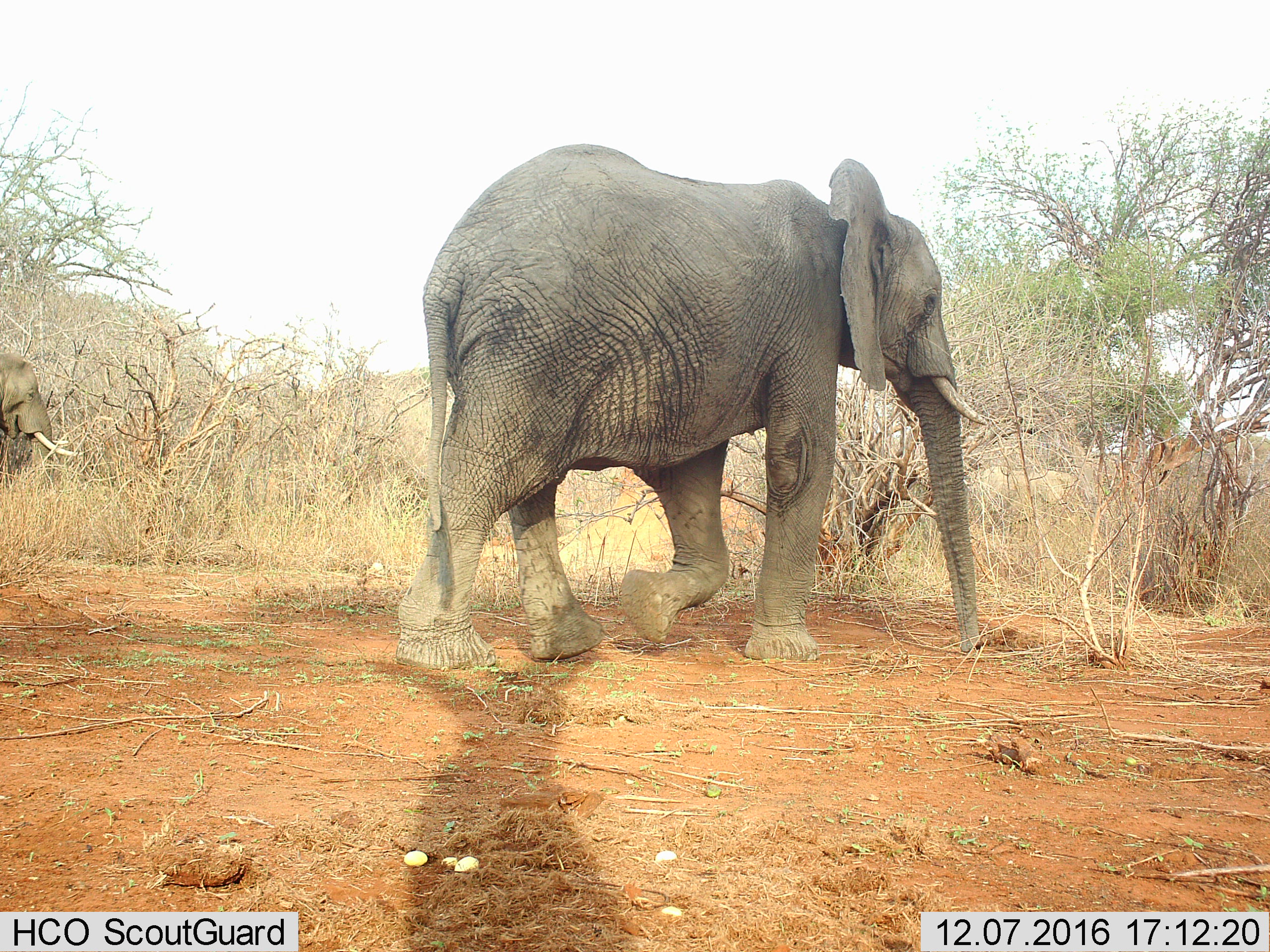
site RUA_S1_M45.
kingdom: Animalia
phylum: Chordata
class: Mammalia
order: Proboscidea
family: Elephantidae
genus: Loxodonta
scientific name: Loxodonta africana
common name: african bush elephant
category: elephant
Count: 2.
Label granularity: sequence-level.